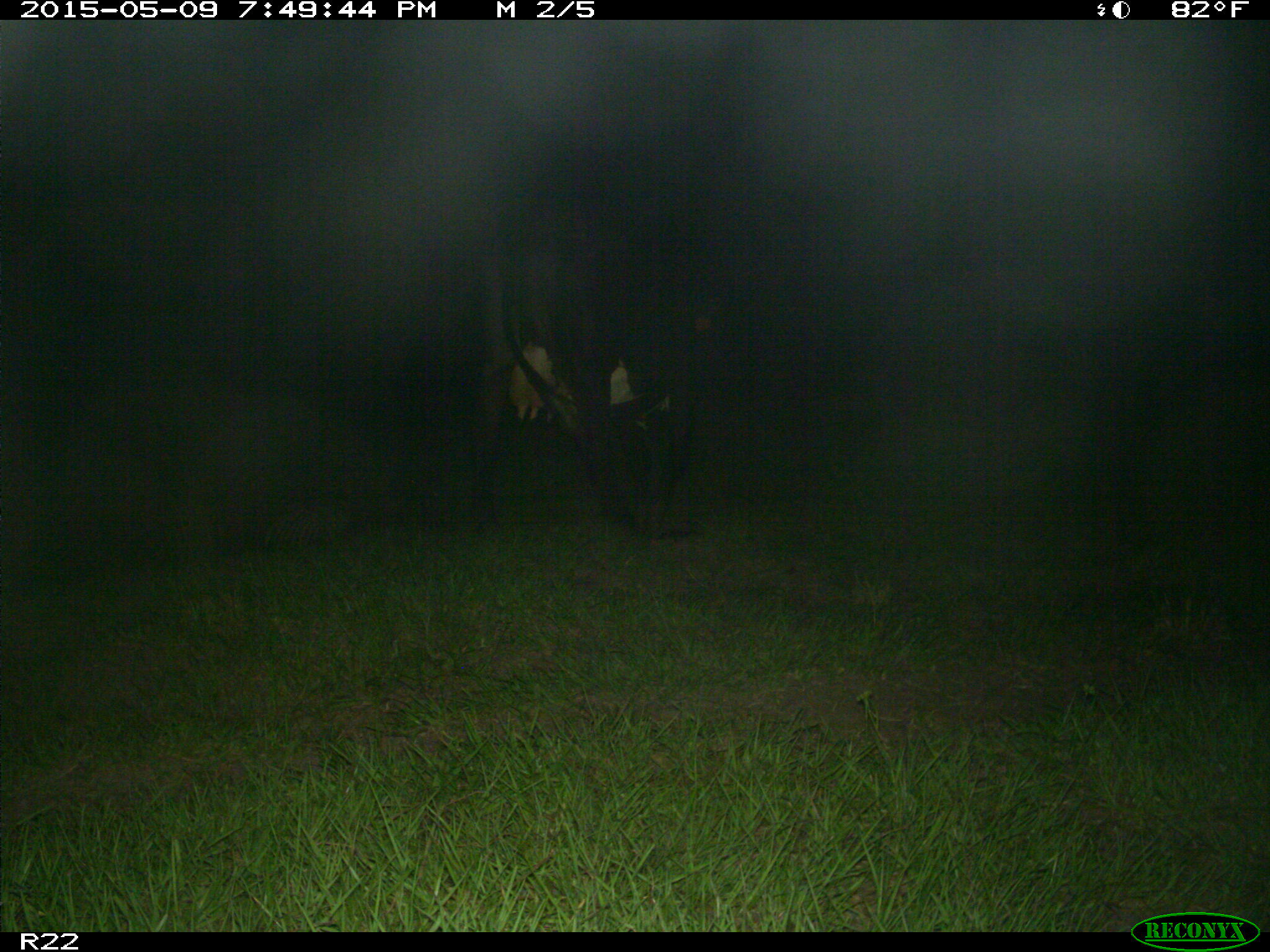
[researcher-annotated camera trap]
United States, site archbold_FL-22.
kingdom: Animalia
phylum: Chordata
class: Mammalia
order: Artiodactyla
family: Bovidae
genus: Bos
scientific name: Bos taurus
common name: domestic cow